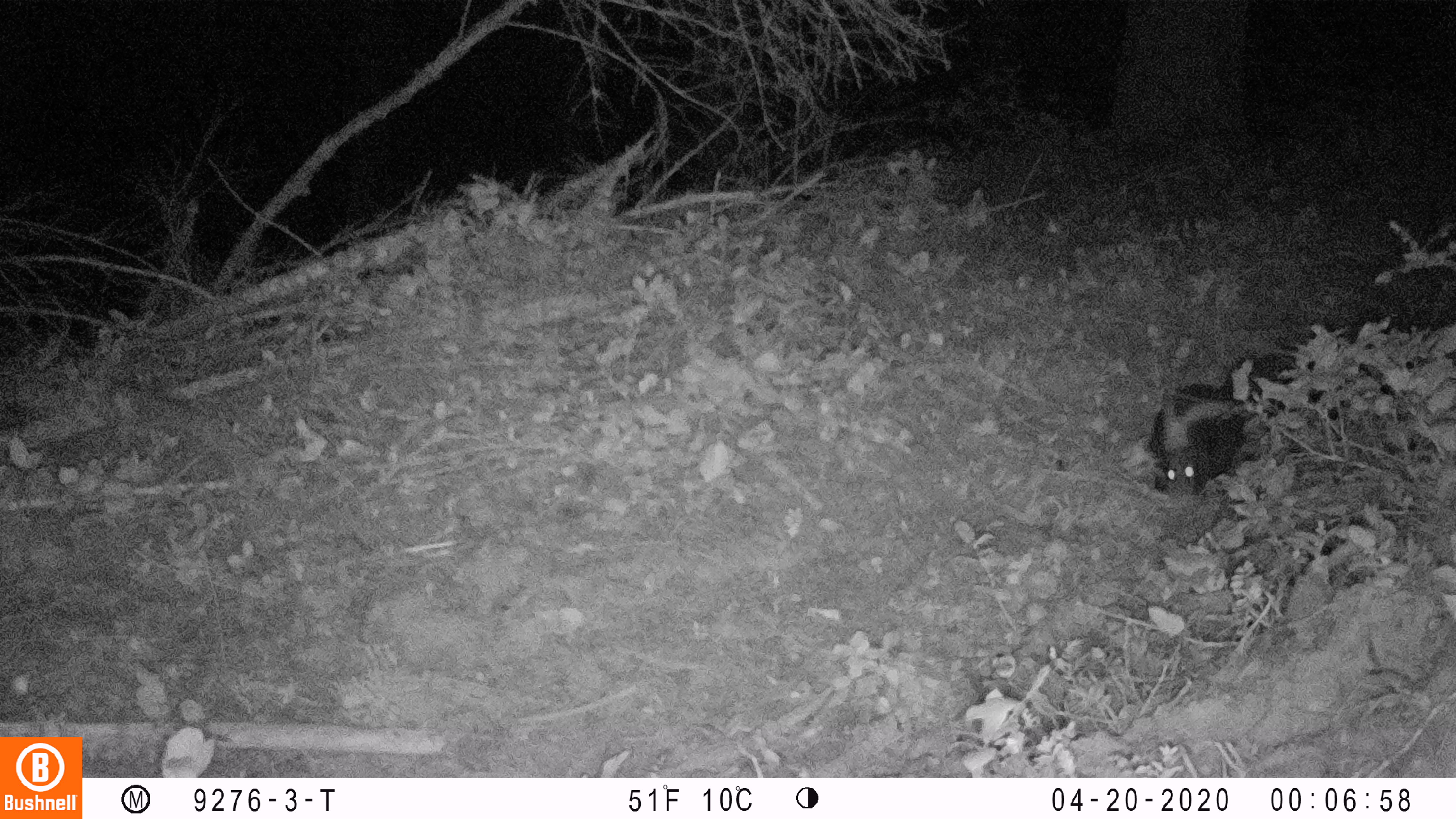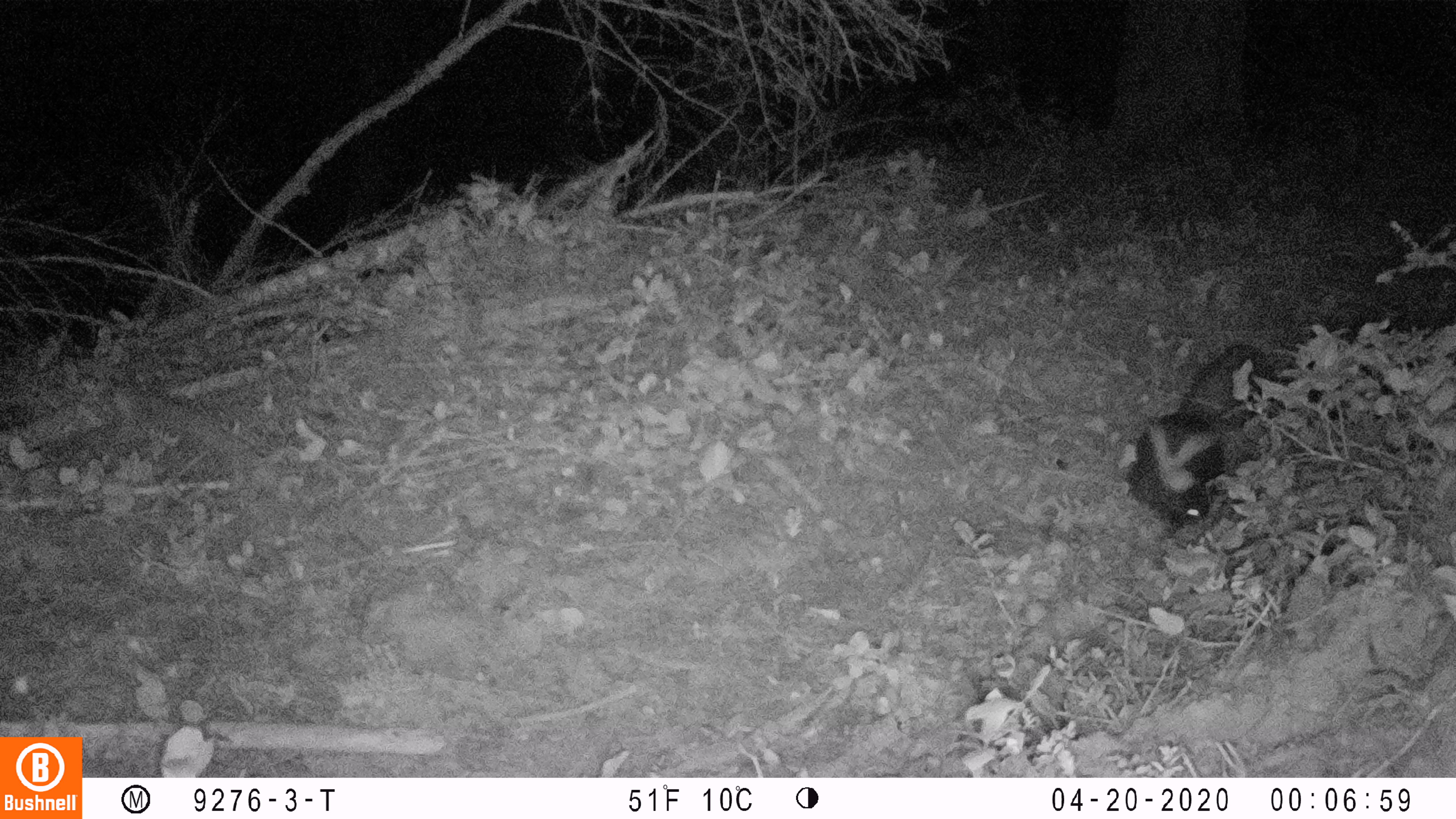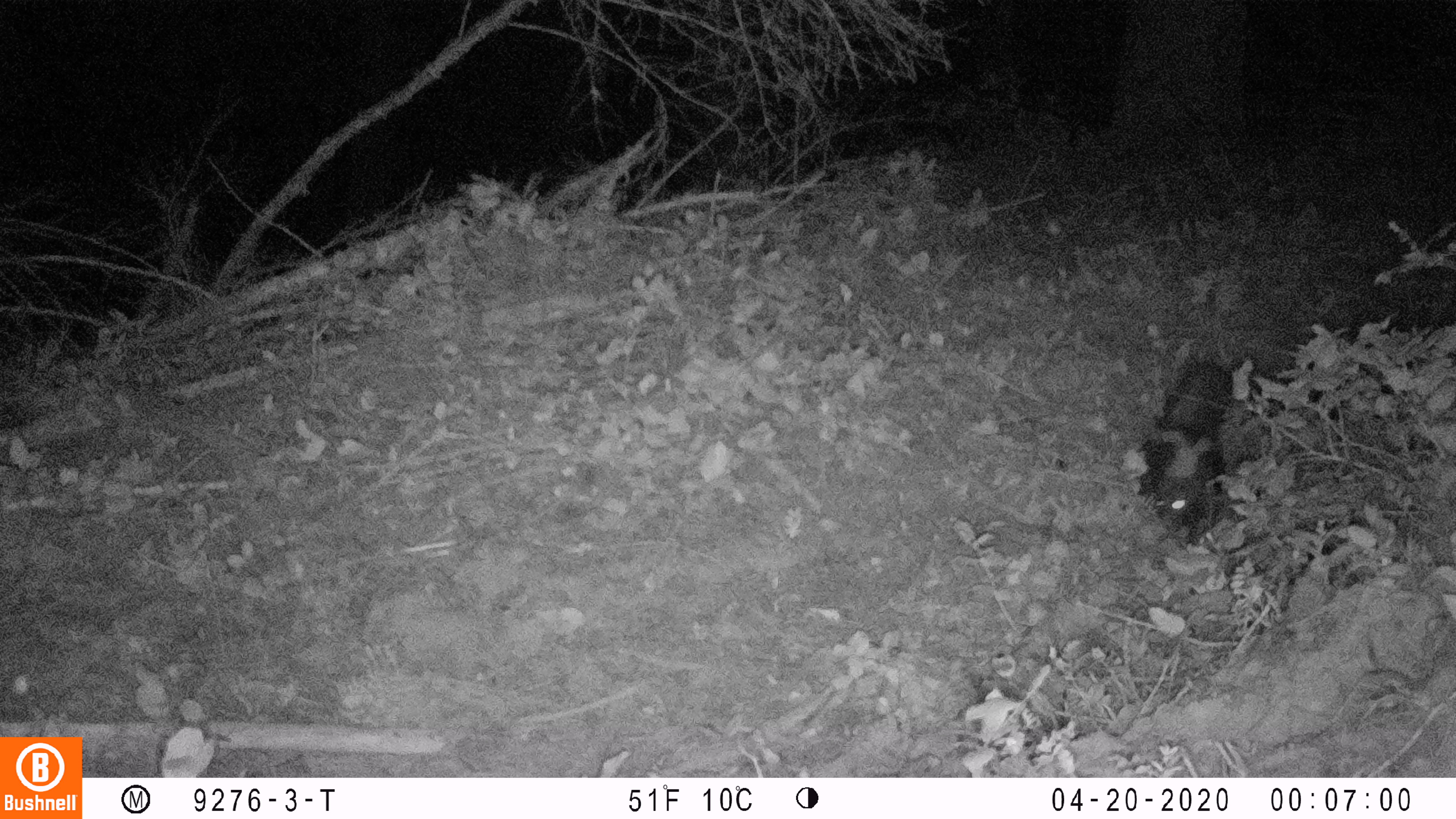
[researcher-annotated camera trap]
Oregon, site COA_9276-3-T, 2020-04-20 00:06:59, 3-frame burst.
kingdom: Animalia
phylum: Chordata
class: Mammalia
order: Carnivora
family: Mephitidae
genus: Mephitis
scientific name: Mephitis mephitis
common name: striped skunk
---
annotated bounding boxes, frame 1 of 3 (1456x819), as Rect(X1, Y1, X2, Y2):
striped skunk: Rect(1145, 348, 1303, 501)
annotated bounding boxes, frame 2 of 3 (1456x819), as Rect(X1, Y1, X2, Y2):
striped skunk: Rect(1125, 328, 1302, 521)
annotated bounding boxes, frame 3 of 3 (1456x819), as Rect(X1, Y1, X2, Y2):
striped skunk: Rect(1118, 332, 1259, 547)